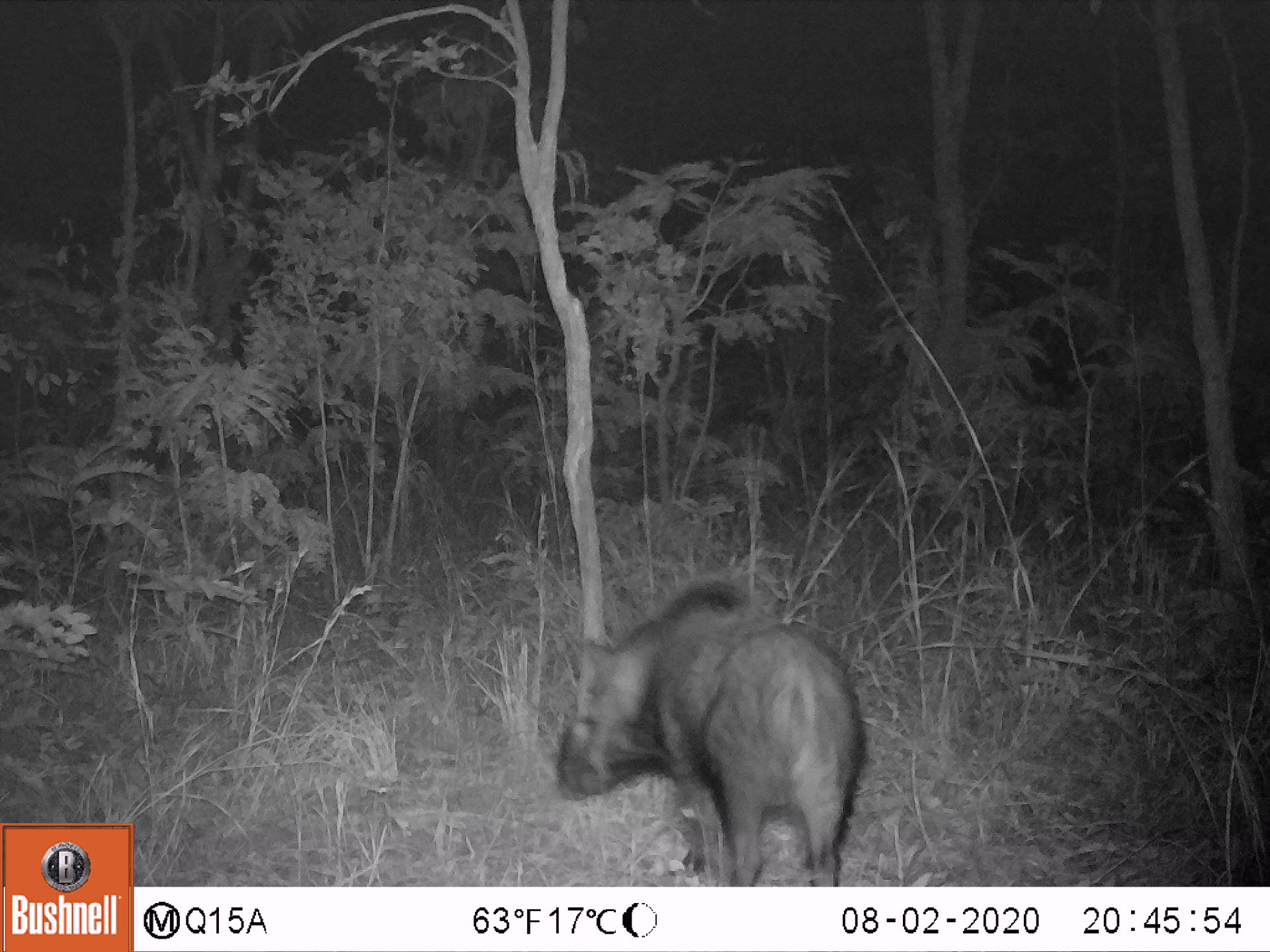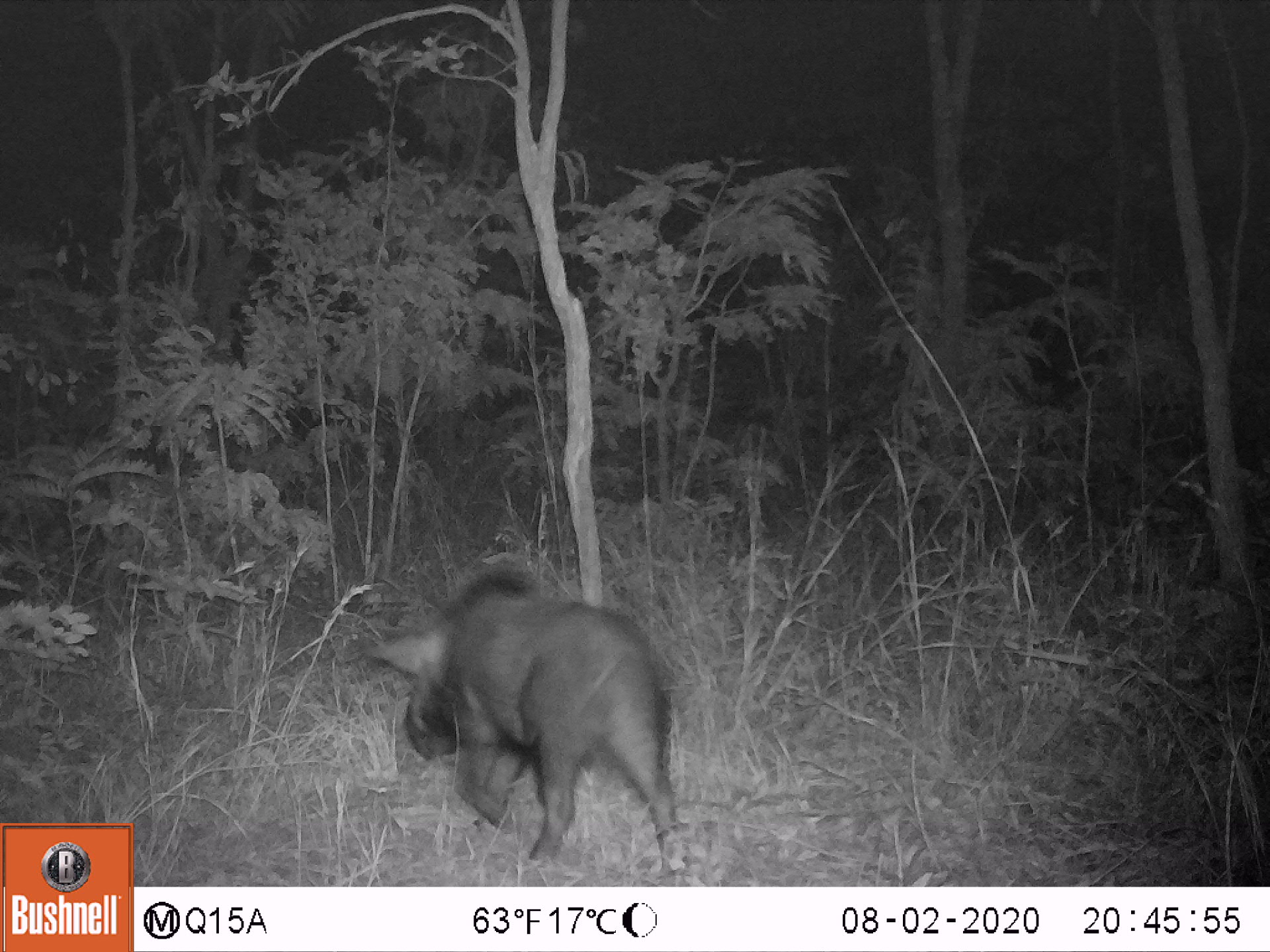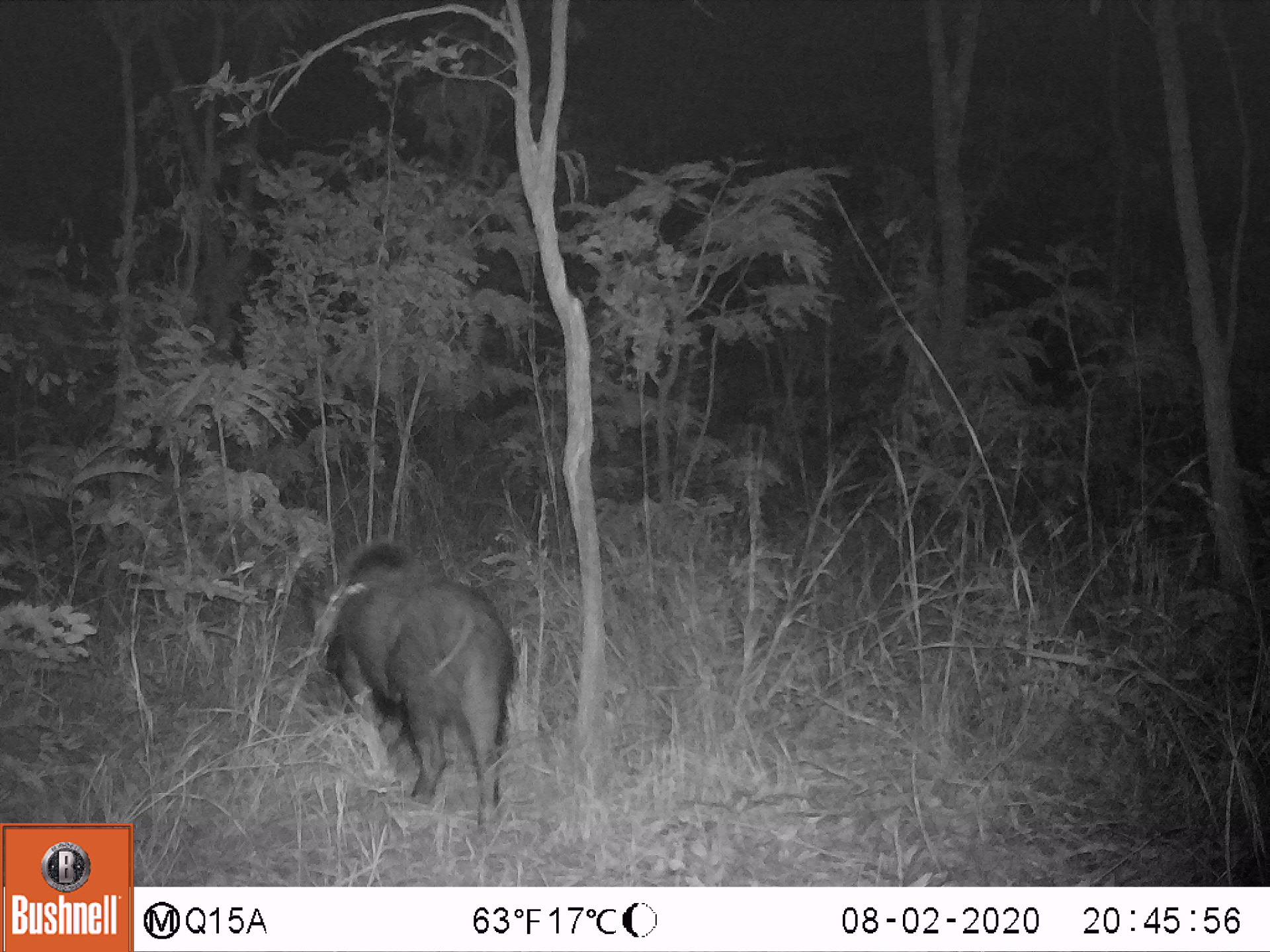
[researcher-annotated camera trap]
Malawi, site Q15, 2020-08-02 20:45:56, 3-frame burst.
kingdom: Animalia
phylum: Chordata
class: Mammalia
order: Artiodactyla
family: Suidae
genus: Potamochoerus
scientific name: Potamochoerus larvatus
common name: bushpig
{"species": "bushpig (Potamochoerus larvatus)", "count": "1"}